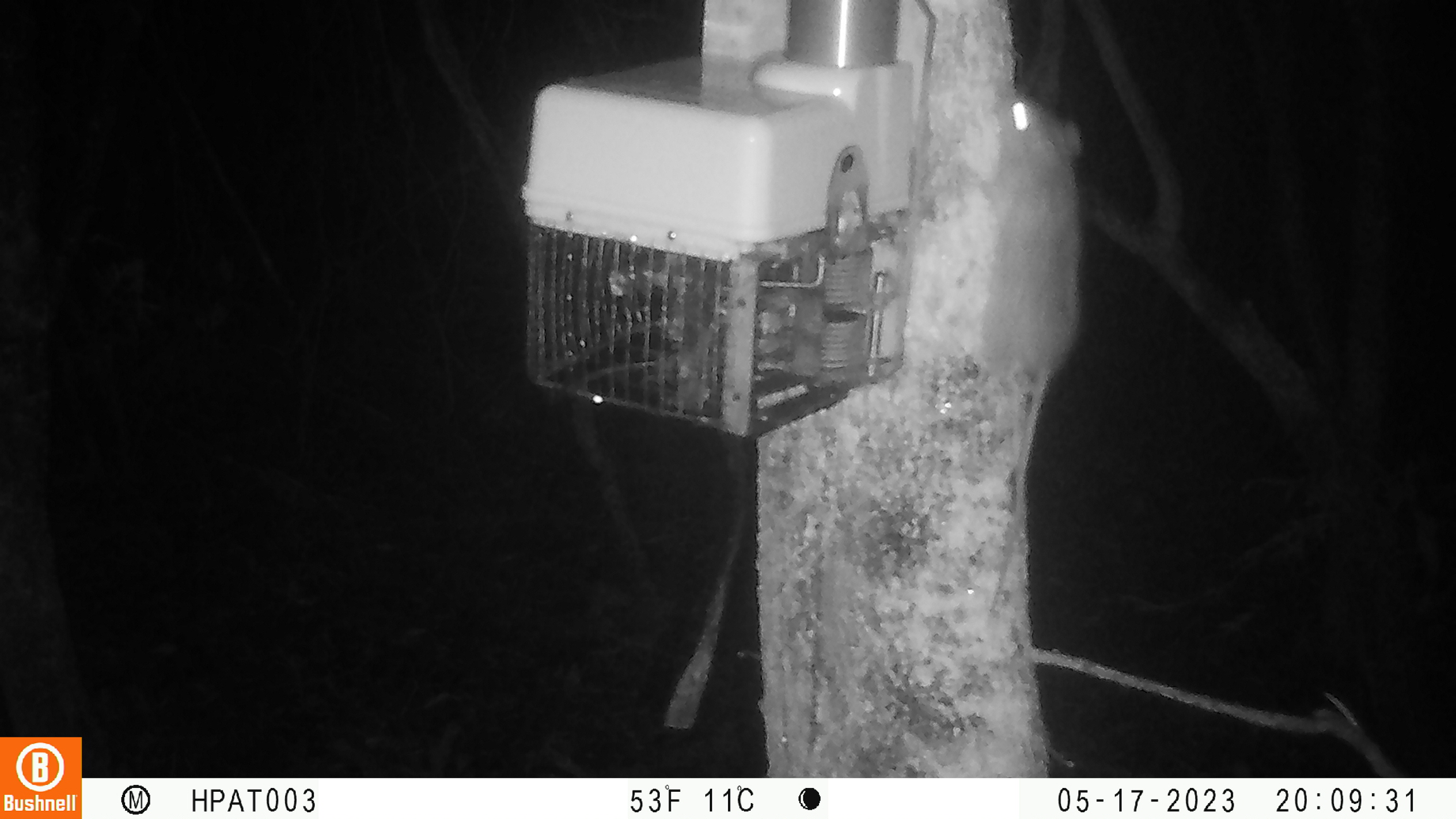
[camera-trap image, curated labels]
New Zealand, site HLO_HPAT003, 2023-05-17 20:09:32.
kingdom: Animalia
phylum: Chordata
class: Mammalia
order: Rodentia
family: Muridae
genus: Rattus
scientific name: Rattus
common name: rat